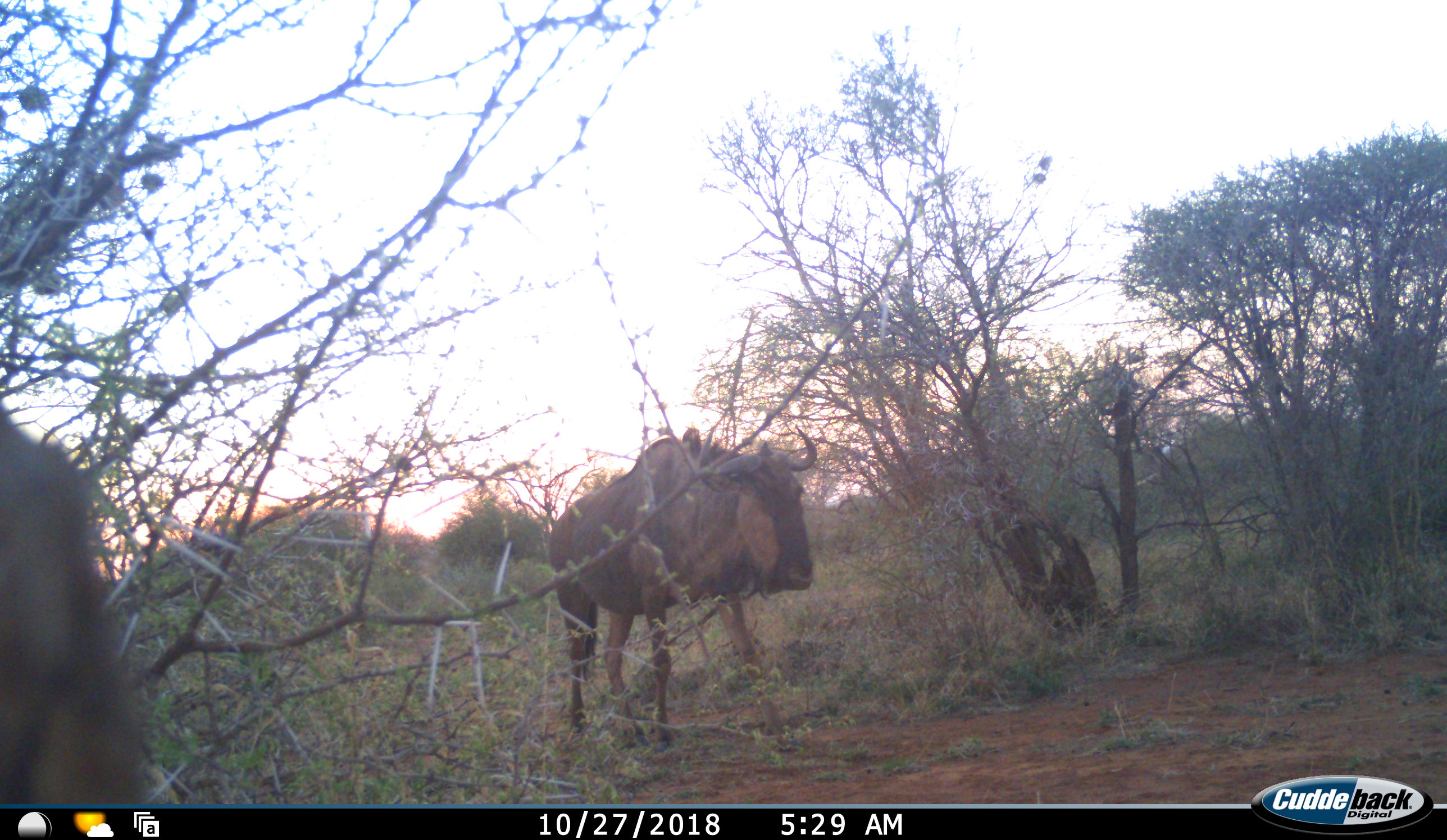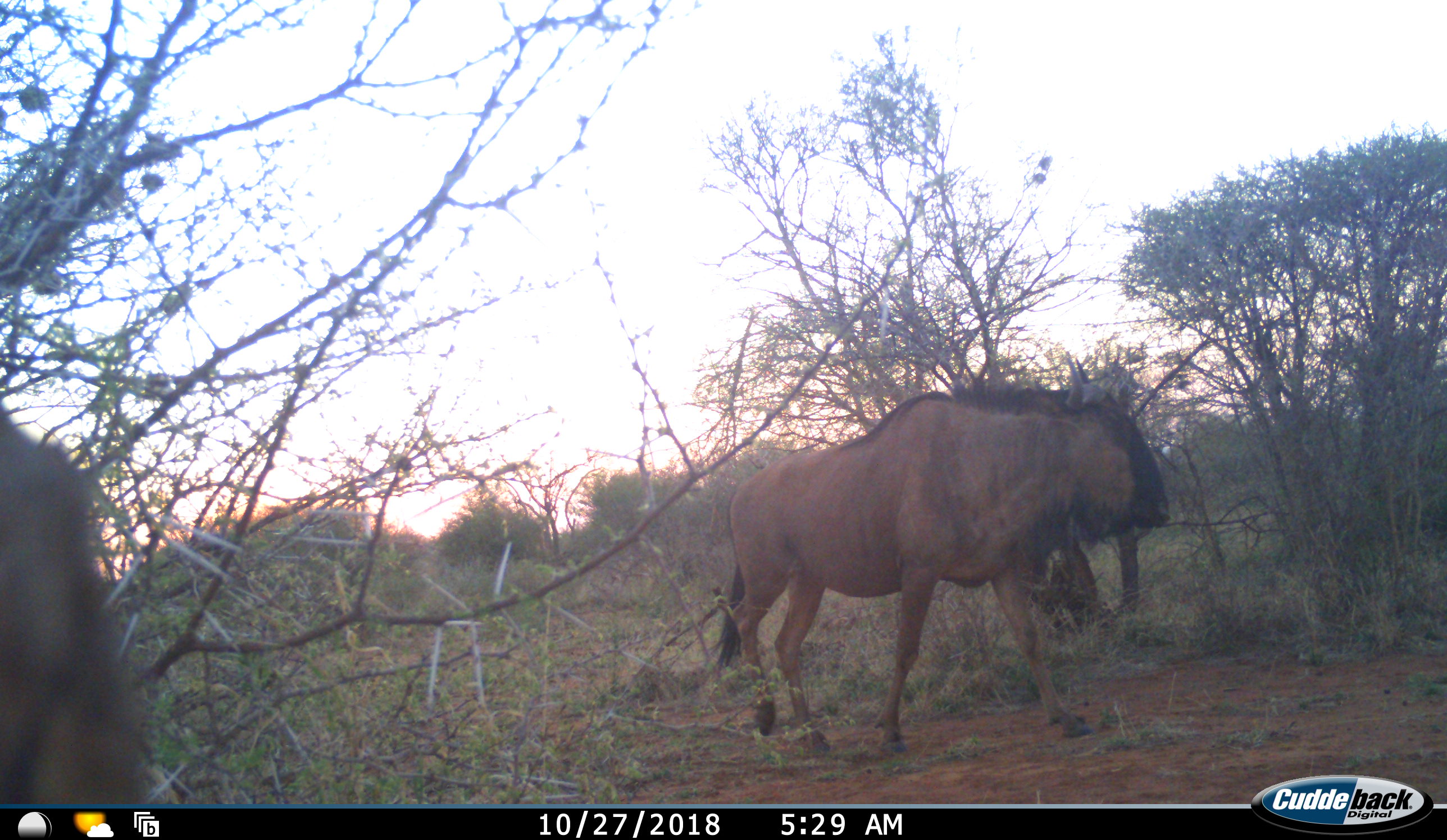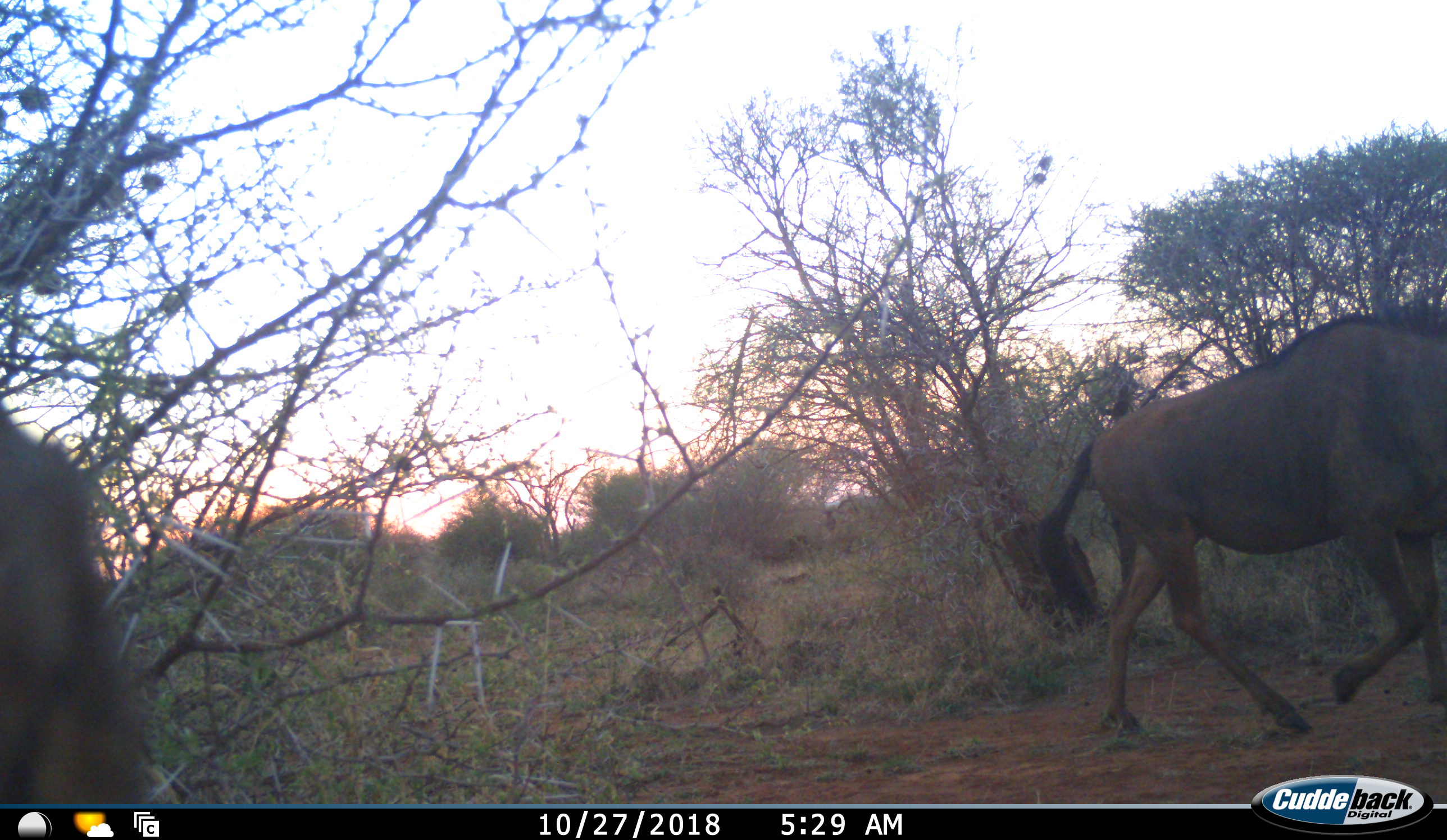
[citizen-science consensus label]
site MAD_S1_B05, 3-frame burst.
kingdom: Animalia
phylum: Chordata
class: Mammalia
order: Artiodactyla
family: Bovidae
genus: Connochaetes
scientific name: Connochaetes taurinus taurinus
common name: blue wildebeest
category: wildebeestblue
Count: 1.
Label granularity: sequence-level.